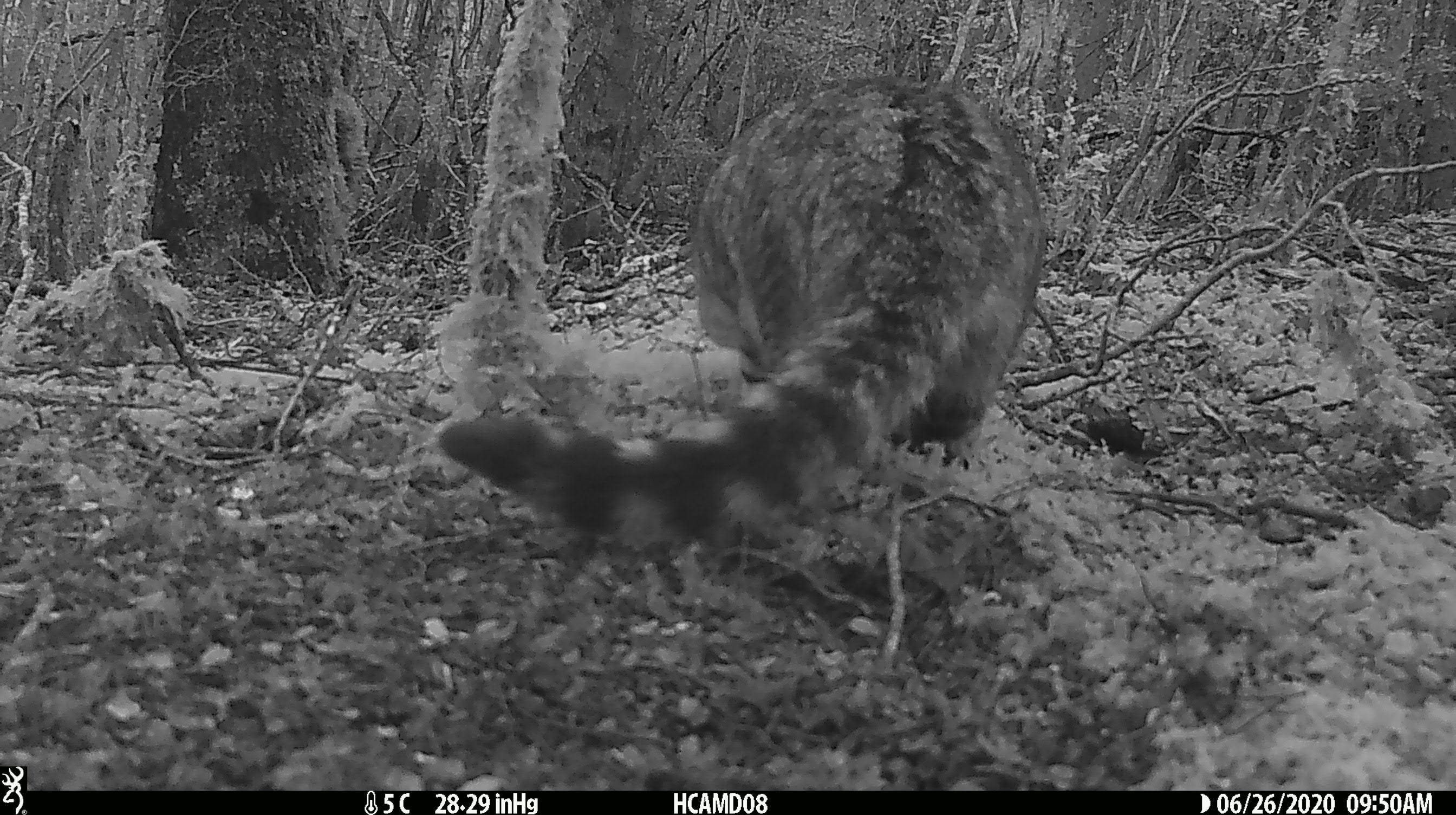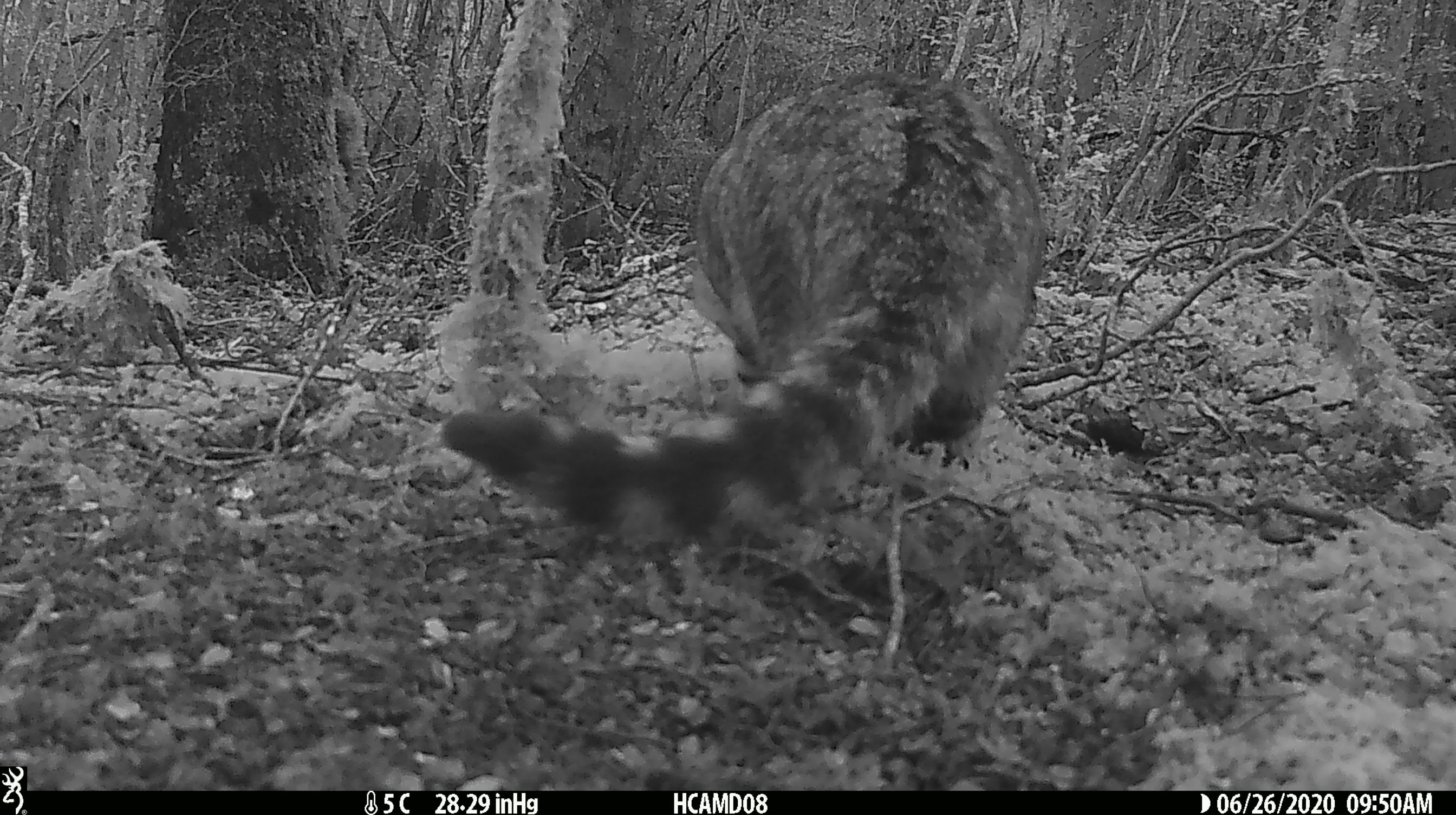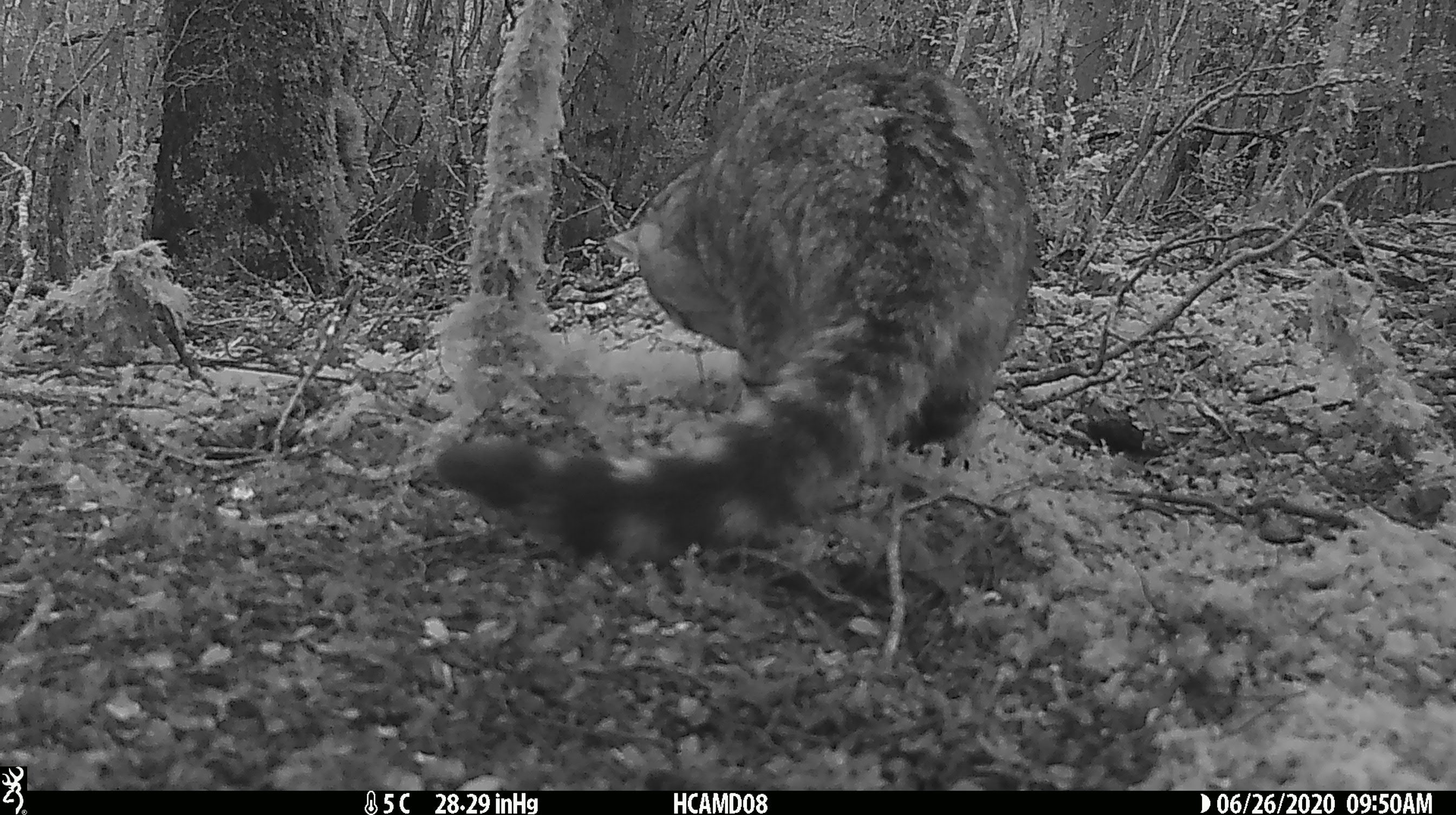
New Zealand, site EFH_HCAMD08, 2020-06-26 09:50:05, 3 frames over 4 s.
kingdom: Animalia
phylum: Chordata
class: Mammalia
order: Carnivora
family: Felidae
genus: Felis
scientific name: Felis catus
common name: domestic cat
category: cat